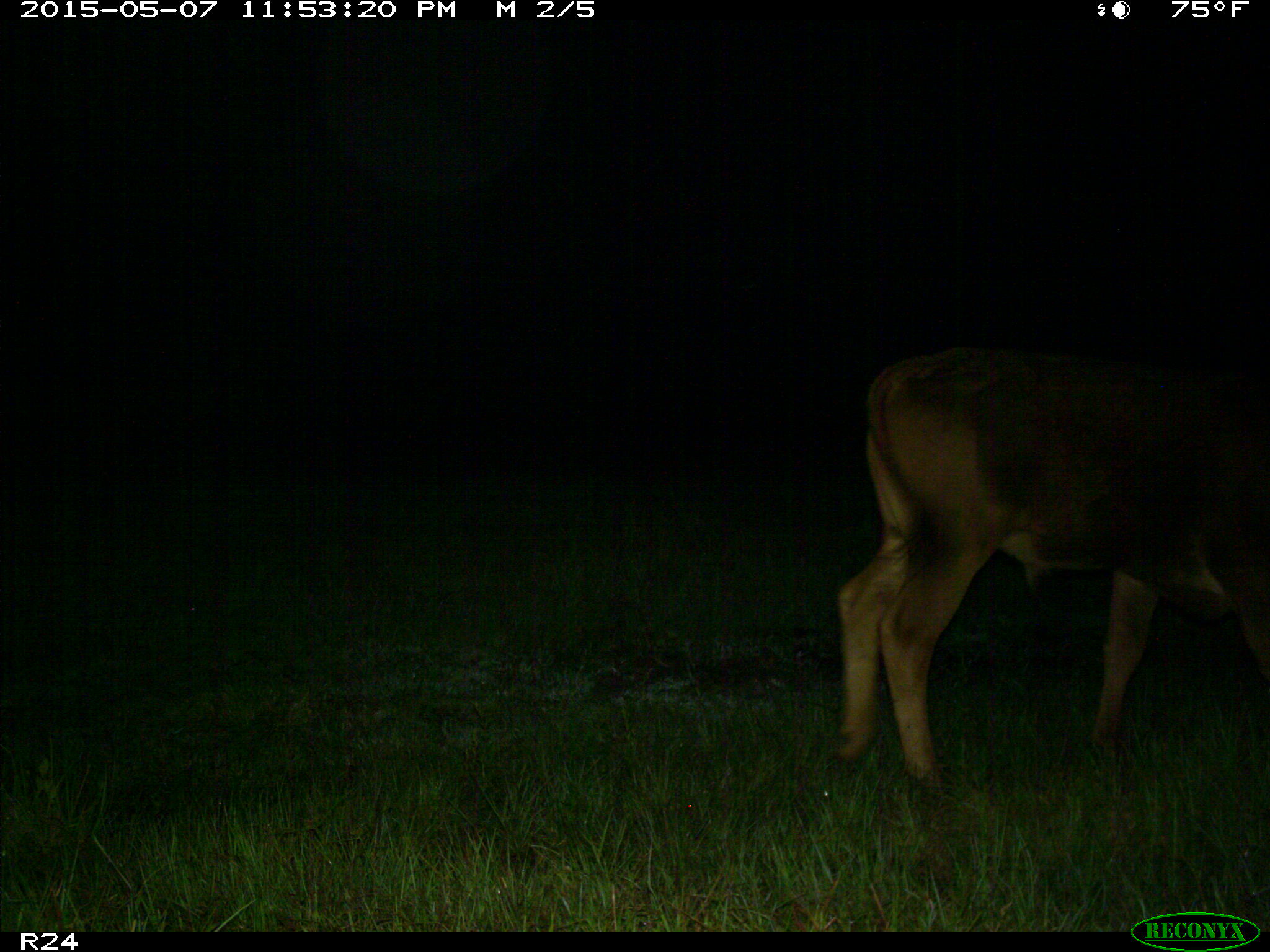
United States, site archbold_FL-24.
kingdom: Animalia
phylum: Chordata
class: Mammalia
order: Artiodactyla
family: Bovidae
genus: Bos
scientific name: Bos taurus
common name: domestic cow